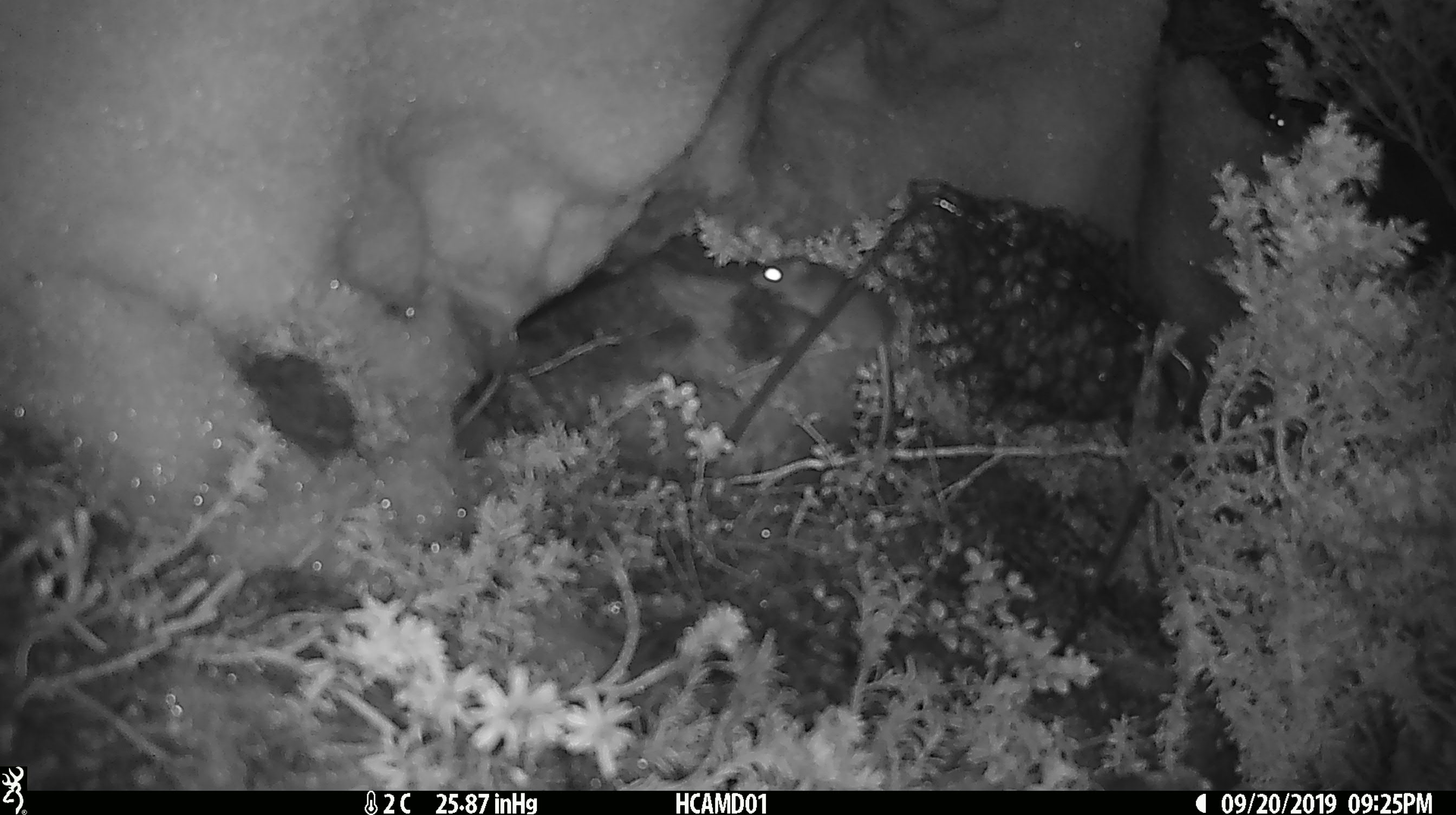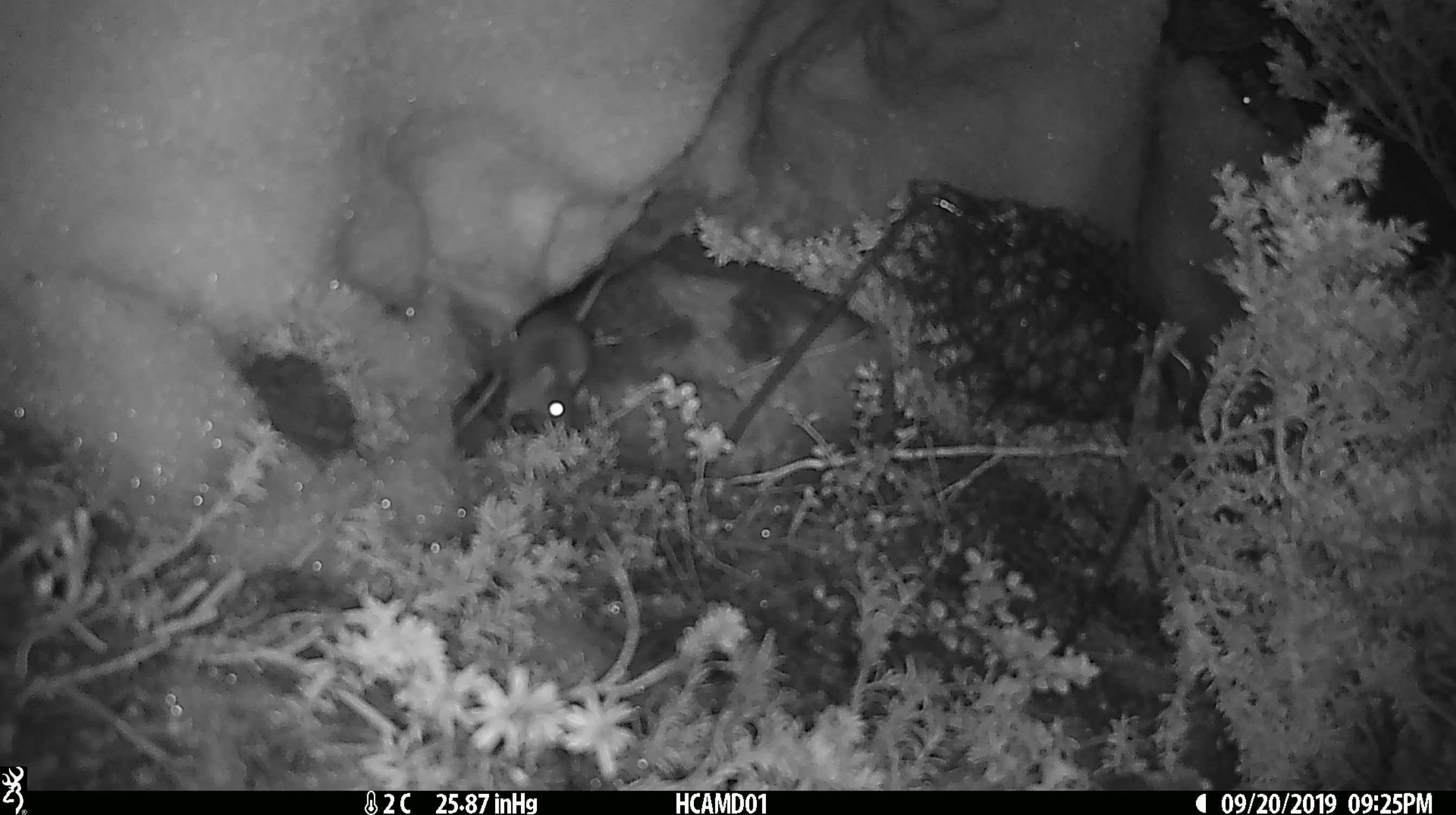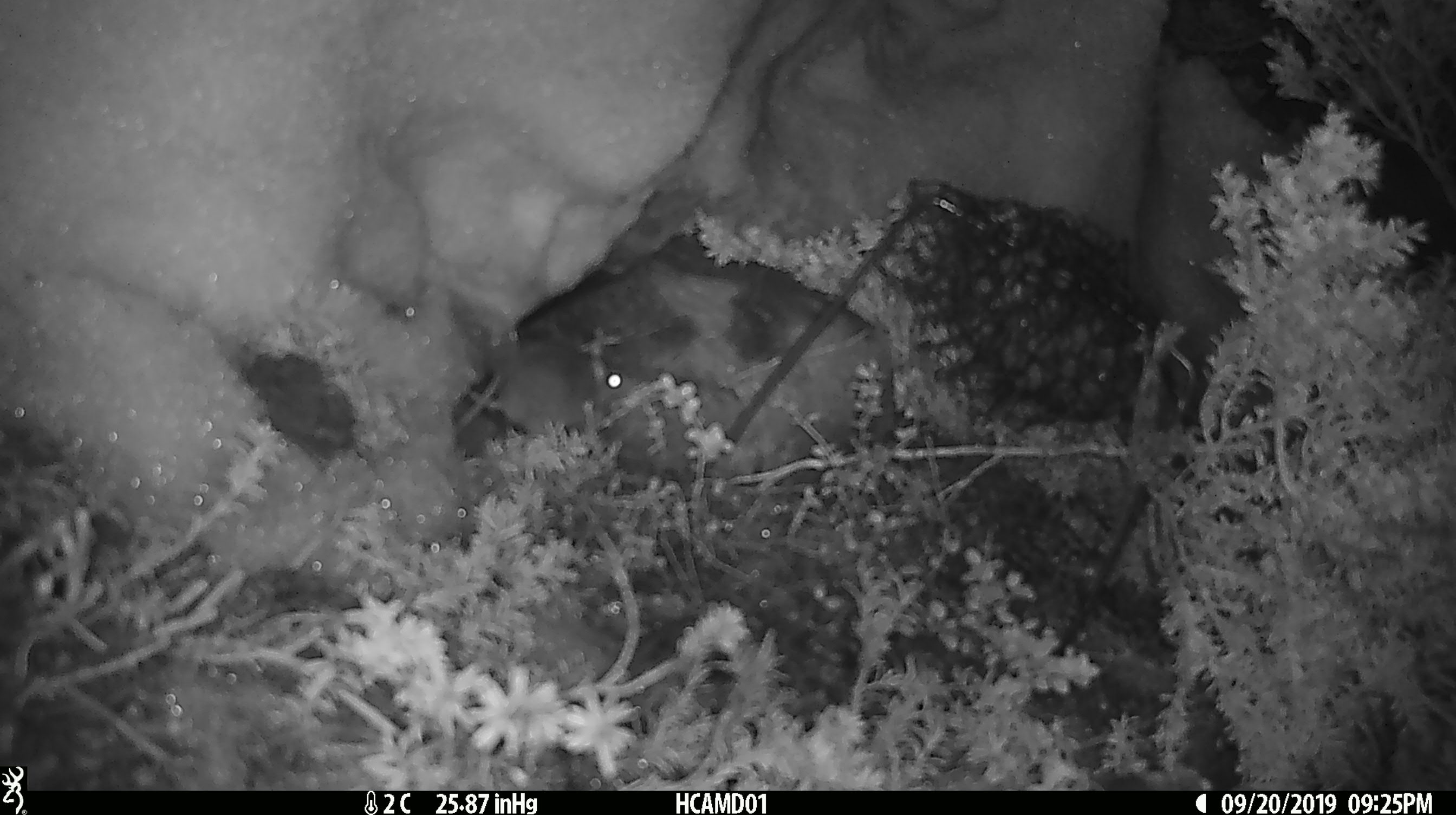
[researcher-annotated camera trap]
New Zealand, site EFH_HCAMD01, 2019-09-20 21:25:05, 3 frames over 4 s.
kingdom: Animalia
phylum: Chordata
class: Mammalia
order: Rodentia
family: Muridae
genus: Mus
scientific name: Mus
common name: mouse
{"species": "mouse (Mus)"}